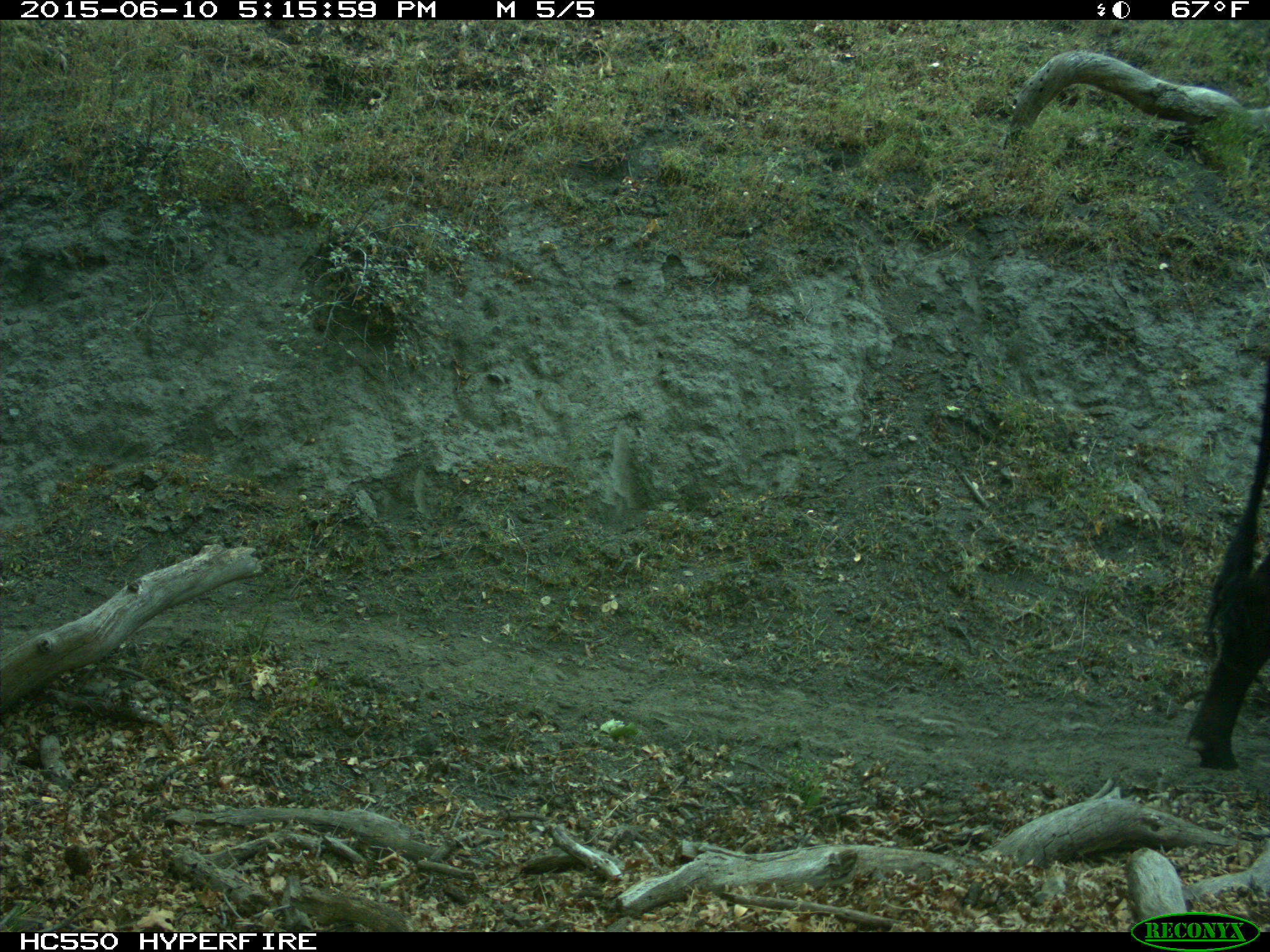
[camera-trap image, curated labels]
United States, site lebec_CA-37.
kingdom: Animalia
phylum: Chordata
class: Mammalia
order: Artiodactyla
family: Bovidae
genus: Bos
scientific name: Bos taurus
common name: domestic cow